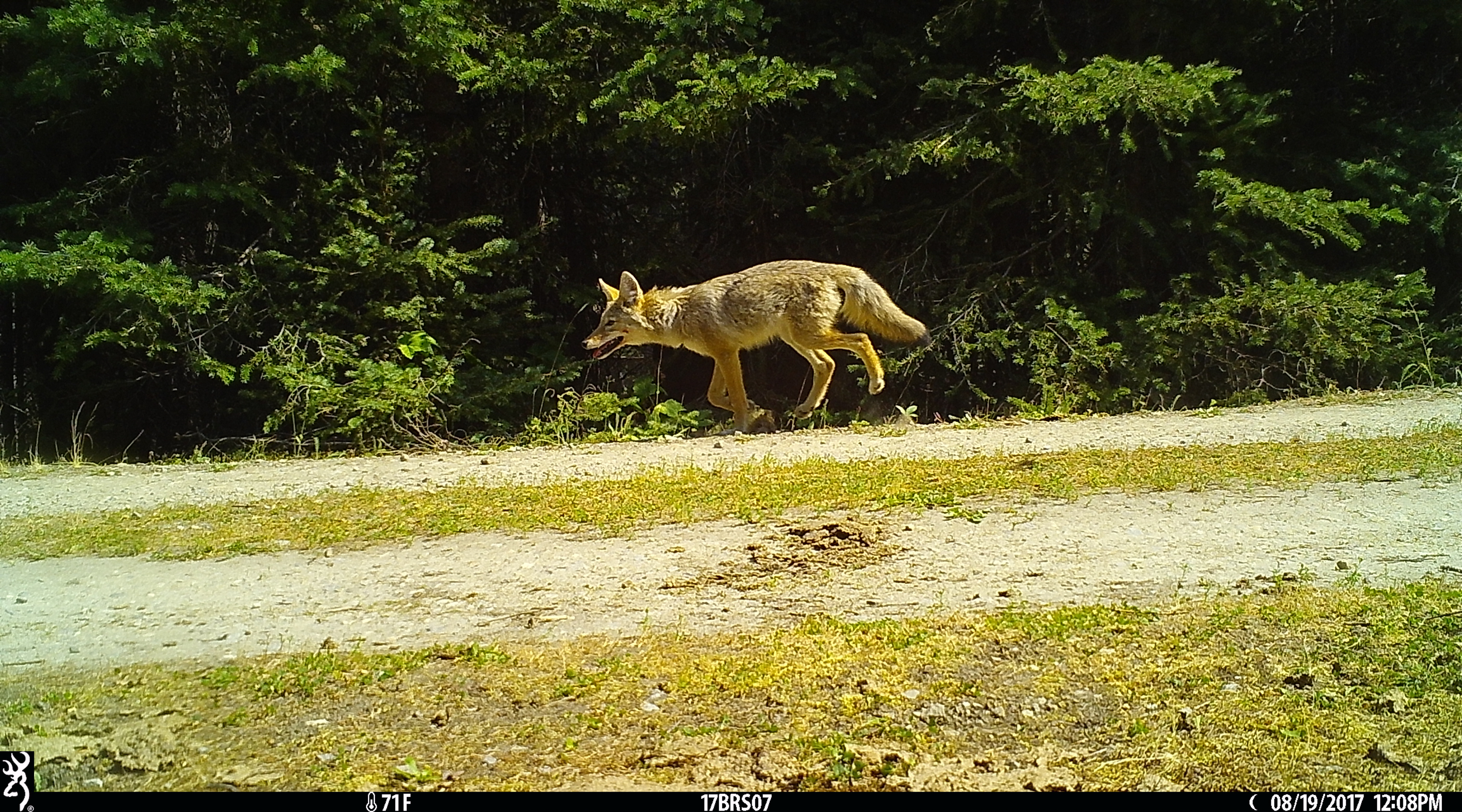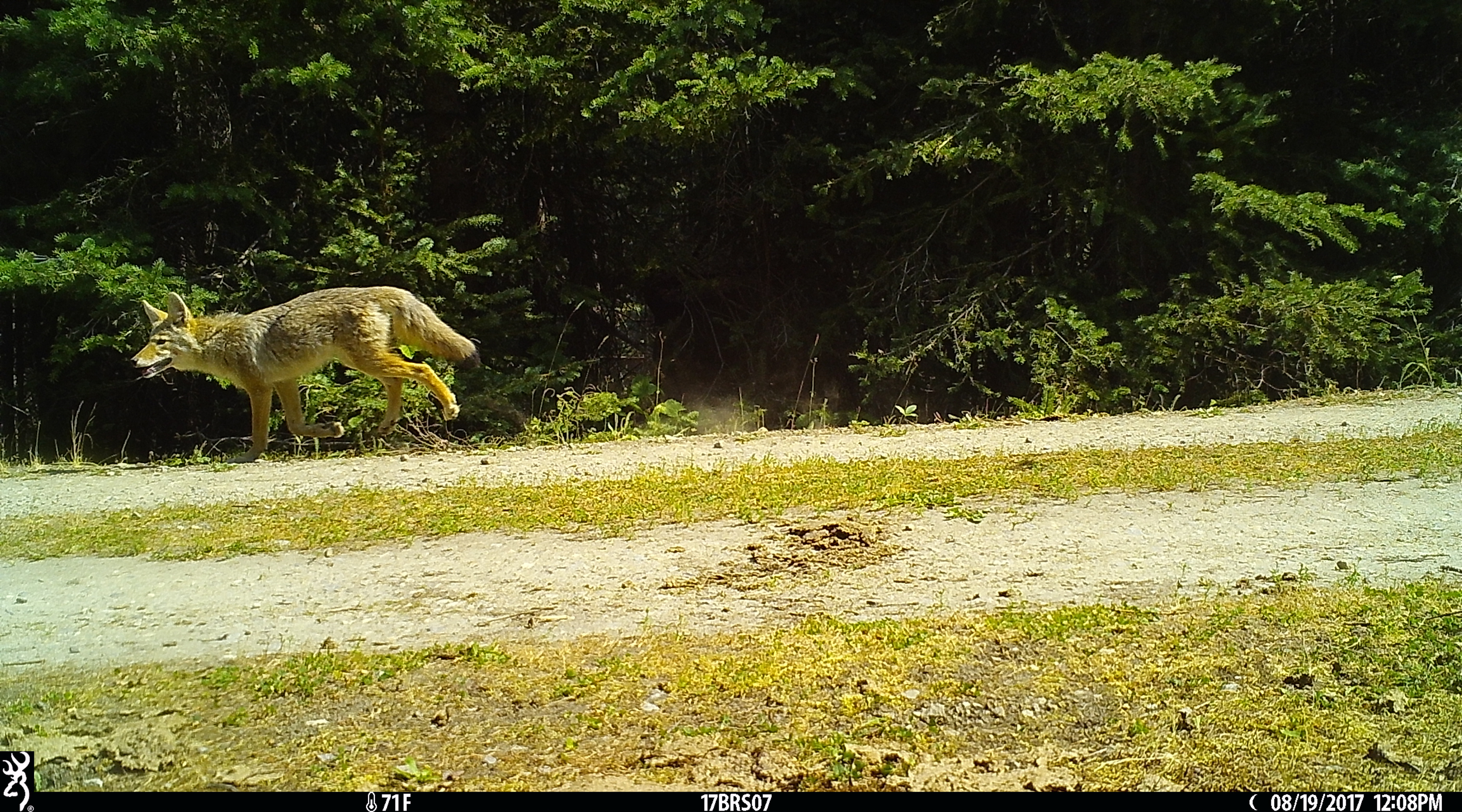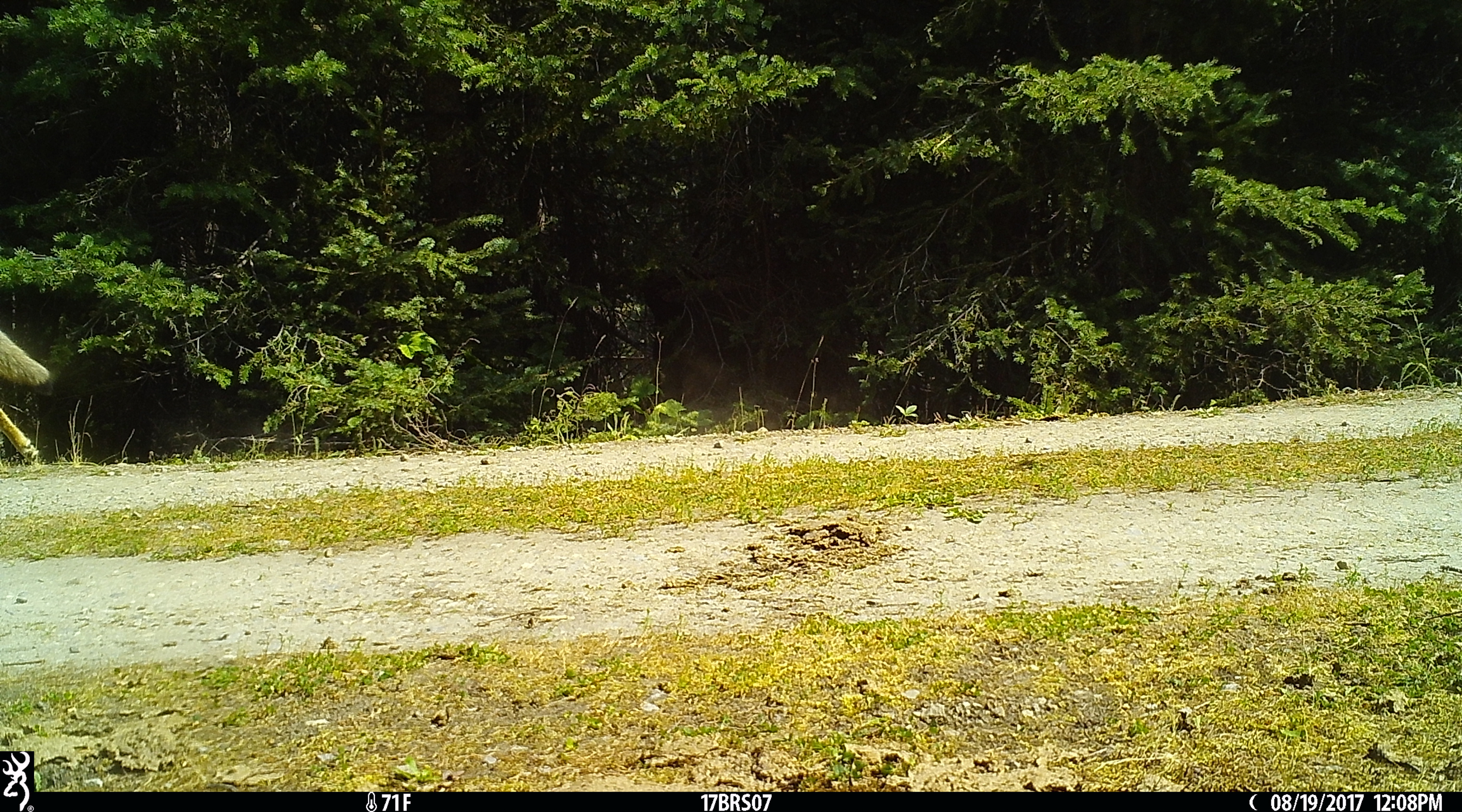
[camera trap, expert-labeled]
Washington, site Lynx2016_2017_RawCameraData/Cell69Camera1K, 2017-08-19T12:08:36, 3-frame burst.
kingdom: Animalia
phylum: Chordata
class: Mammalia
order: Carnivora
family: Canidae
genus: Canis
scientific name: Canis latrans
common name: coyote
Canis latrans (coyote). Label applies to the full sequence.